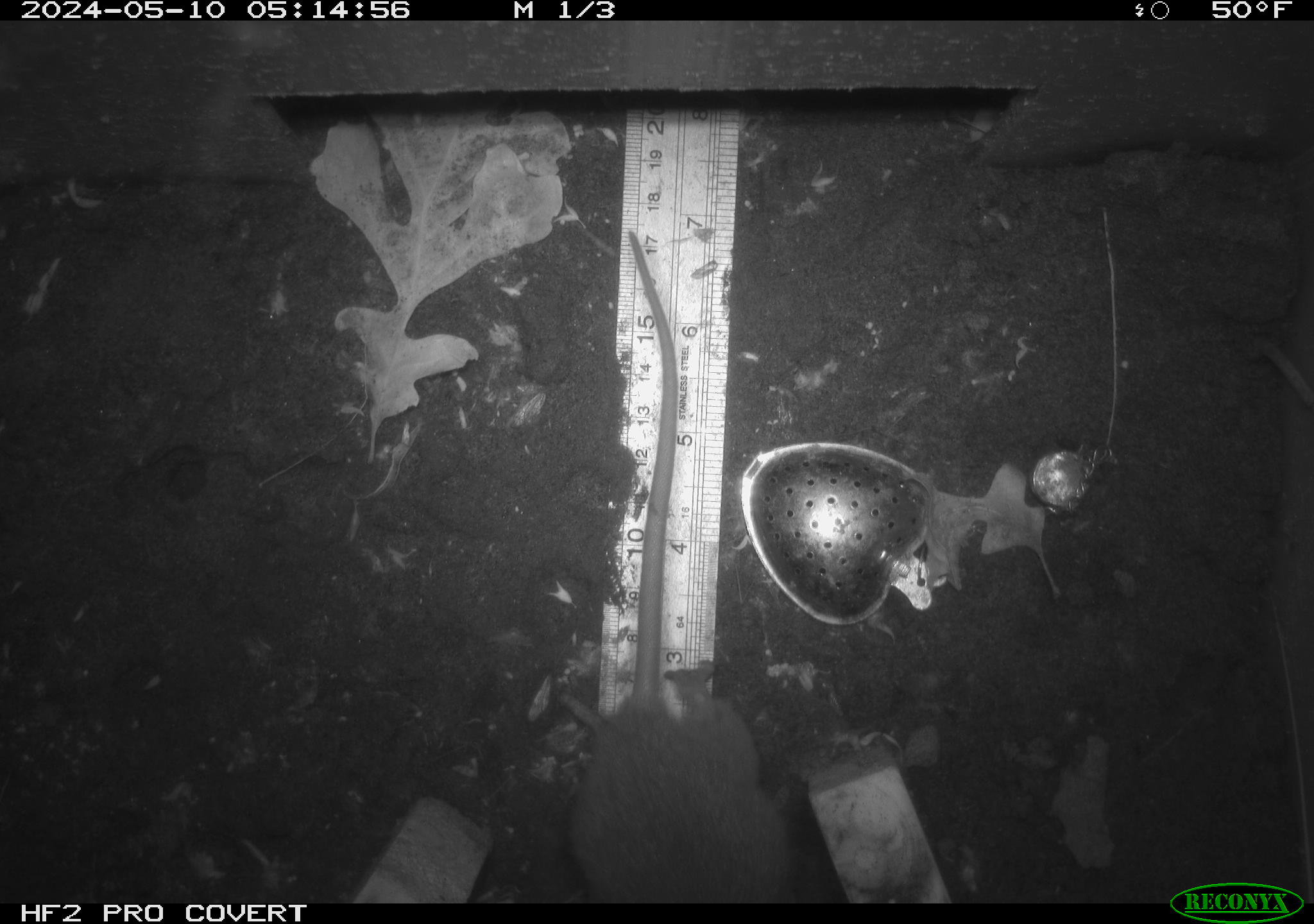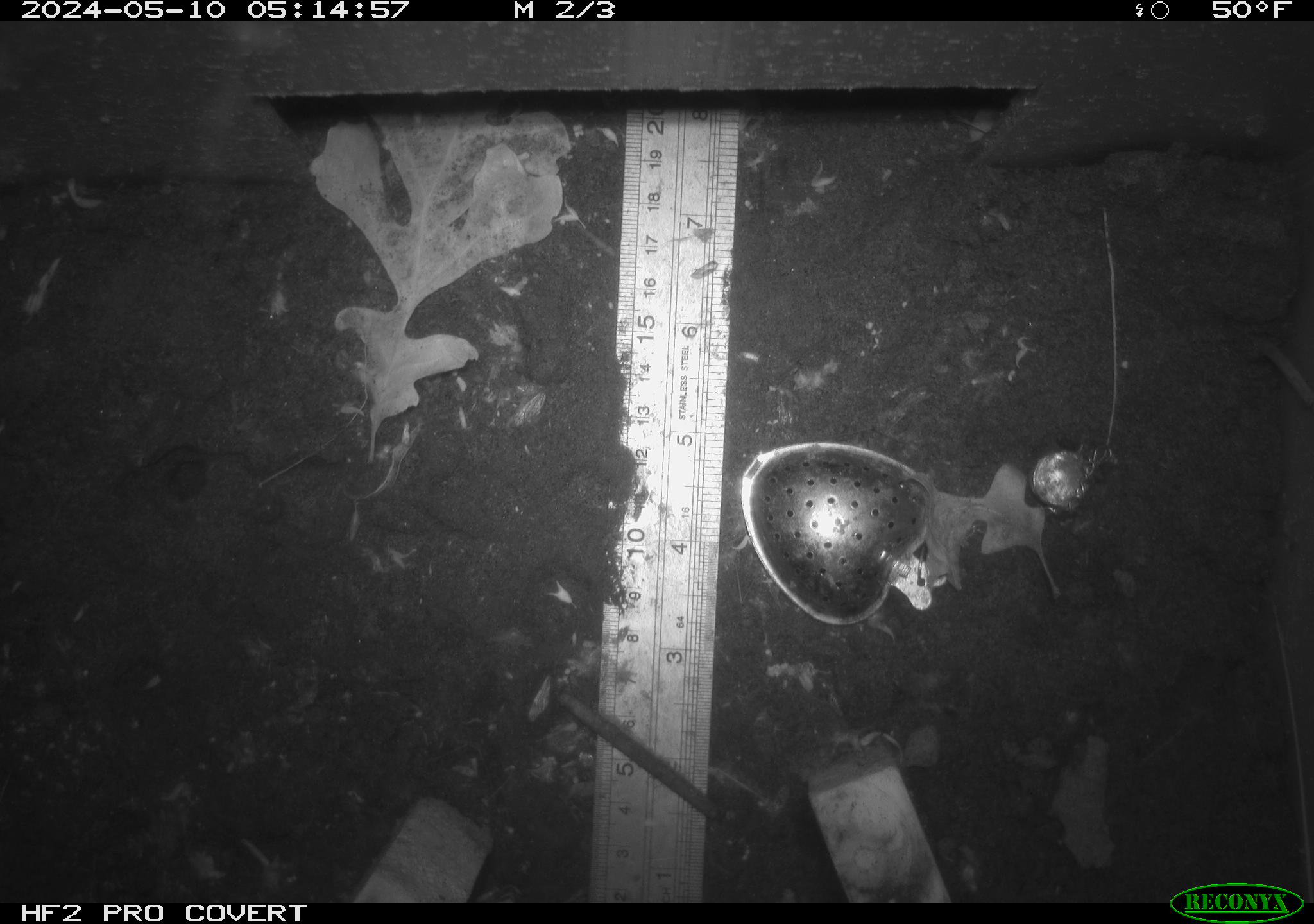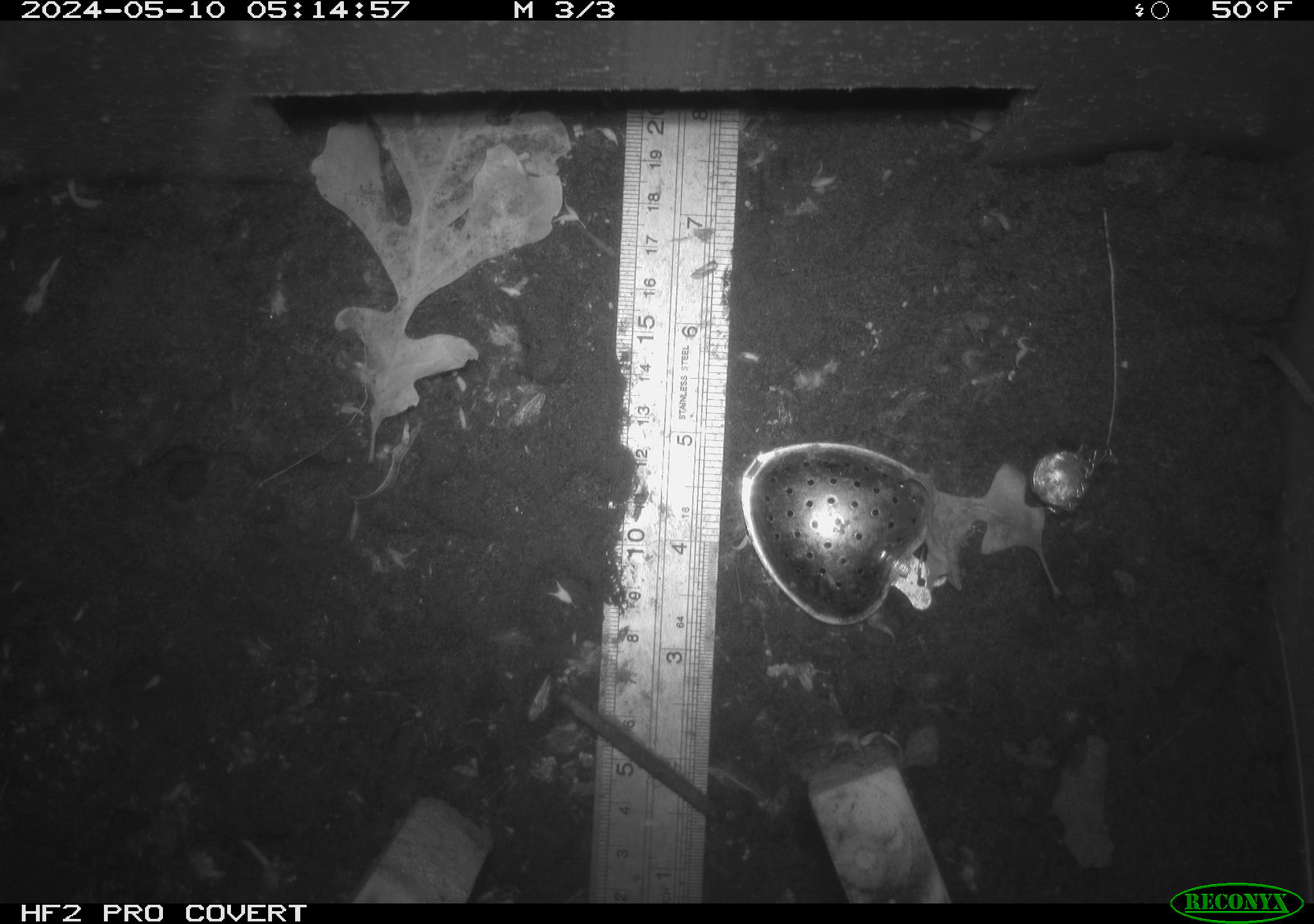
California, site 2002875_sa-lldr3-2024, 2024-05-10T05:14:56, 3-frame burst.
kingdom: Animalia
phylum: Chordata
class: Mammalia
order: Rodentia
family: Muridae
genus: Rattus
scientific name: Rattus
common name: rat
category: rattus species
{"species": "rattus species (rat) (Rattus)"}